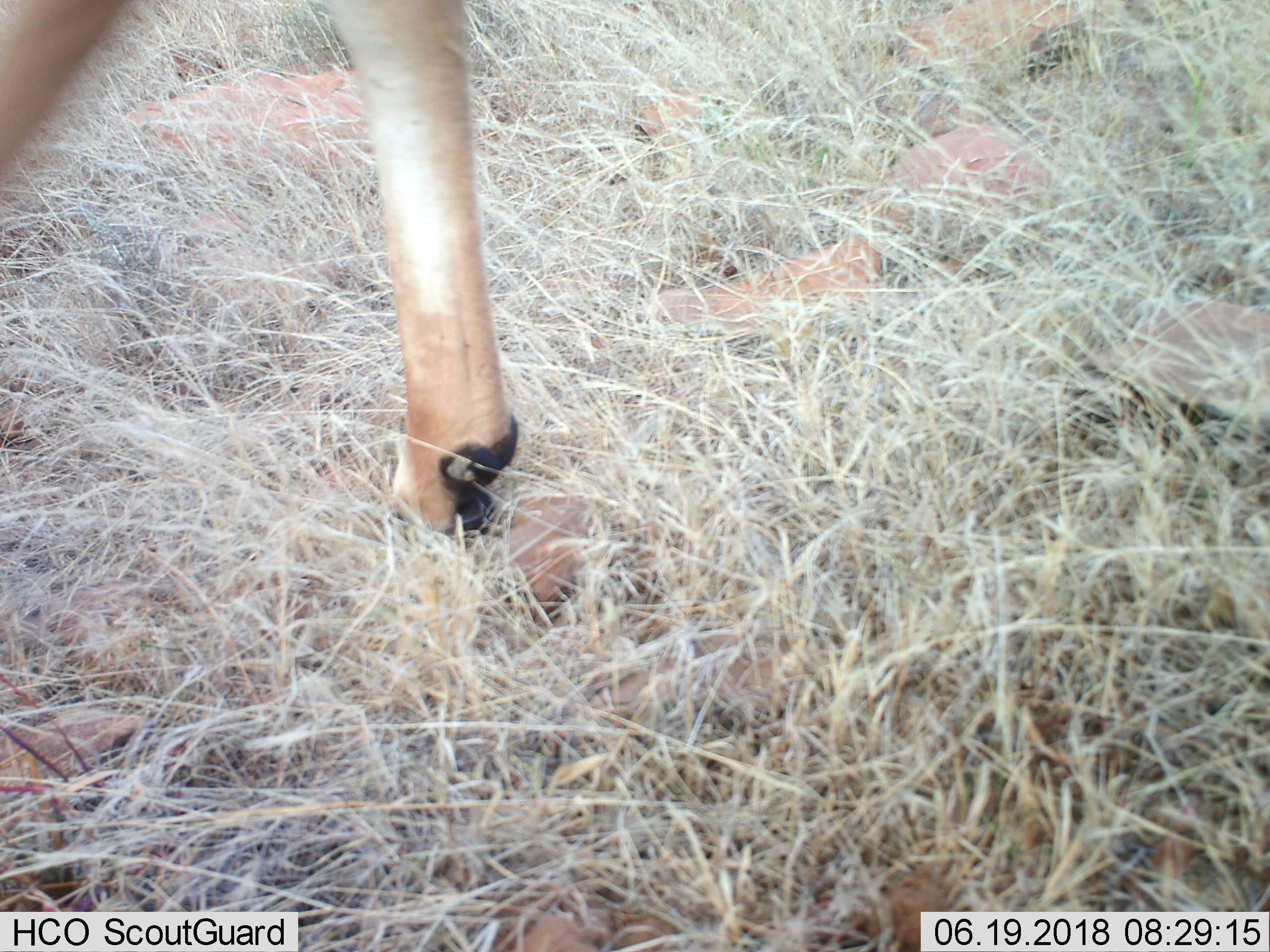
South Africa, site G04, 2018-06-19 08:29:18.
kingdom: Animalia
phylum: Chordata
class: Mammalia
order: Artiodactyla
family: Bovidae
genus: Tragelaphus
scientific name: Tragelaphus scriptus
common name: bushbuck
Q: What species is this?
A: Bushbuck (Tragelaphus scriptus).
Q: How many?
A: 1.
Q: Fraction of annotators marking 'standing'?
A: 0%.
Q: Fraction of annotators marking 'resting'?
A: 50%.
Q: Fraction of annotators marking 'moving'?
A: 50%.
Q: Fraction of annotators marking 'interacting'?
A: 0%.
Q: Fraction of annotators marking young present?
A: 0%.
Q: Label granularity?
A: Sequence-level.